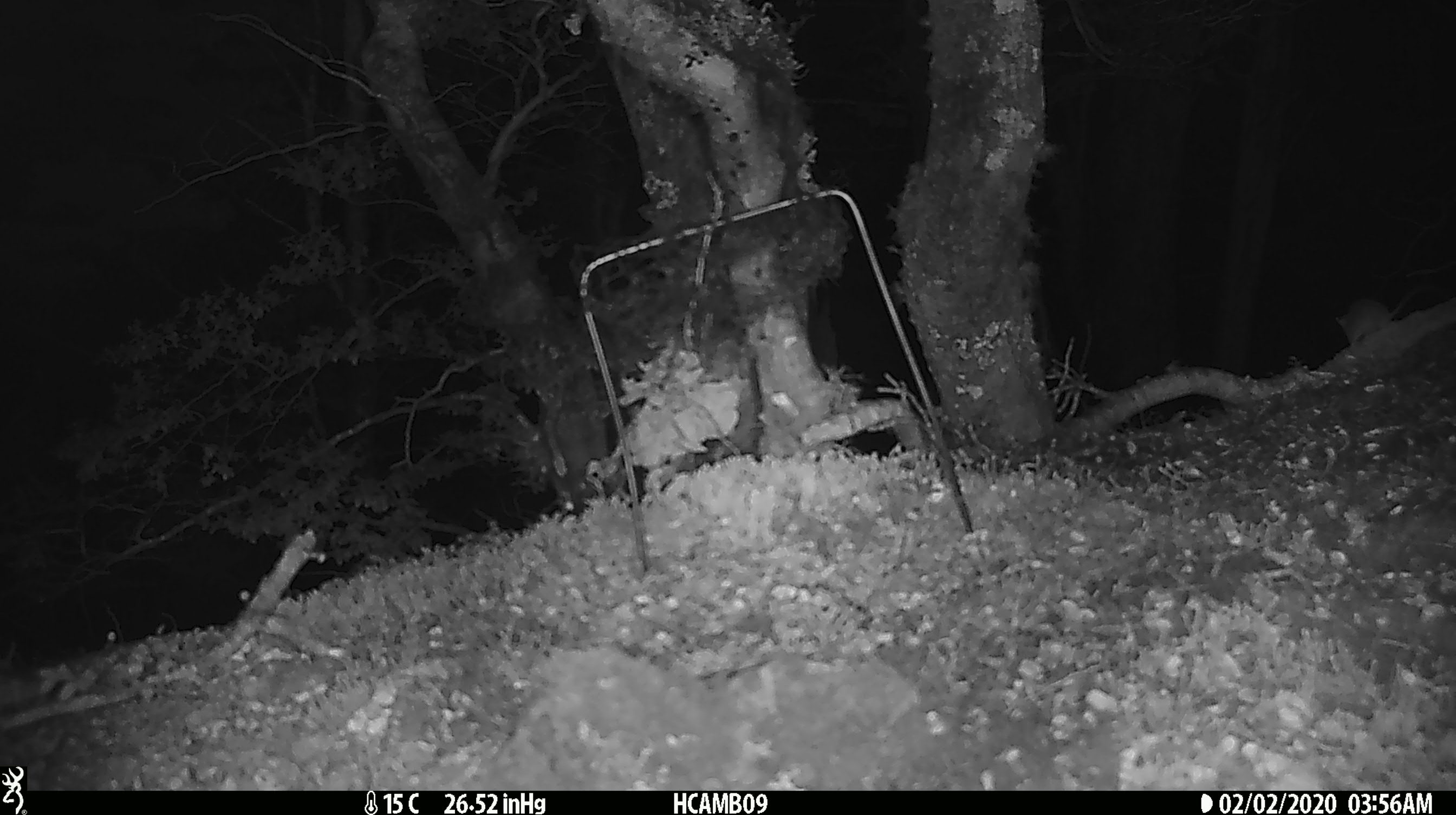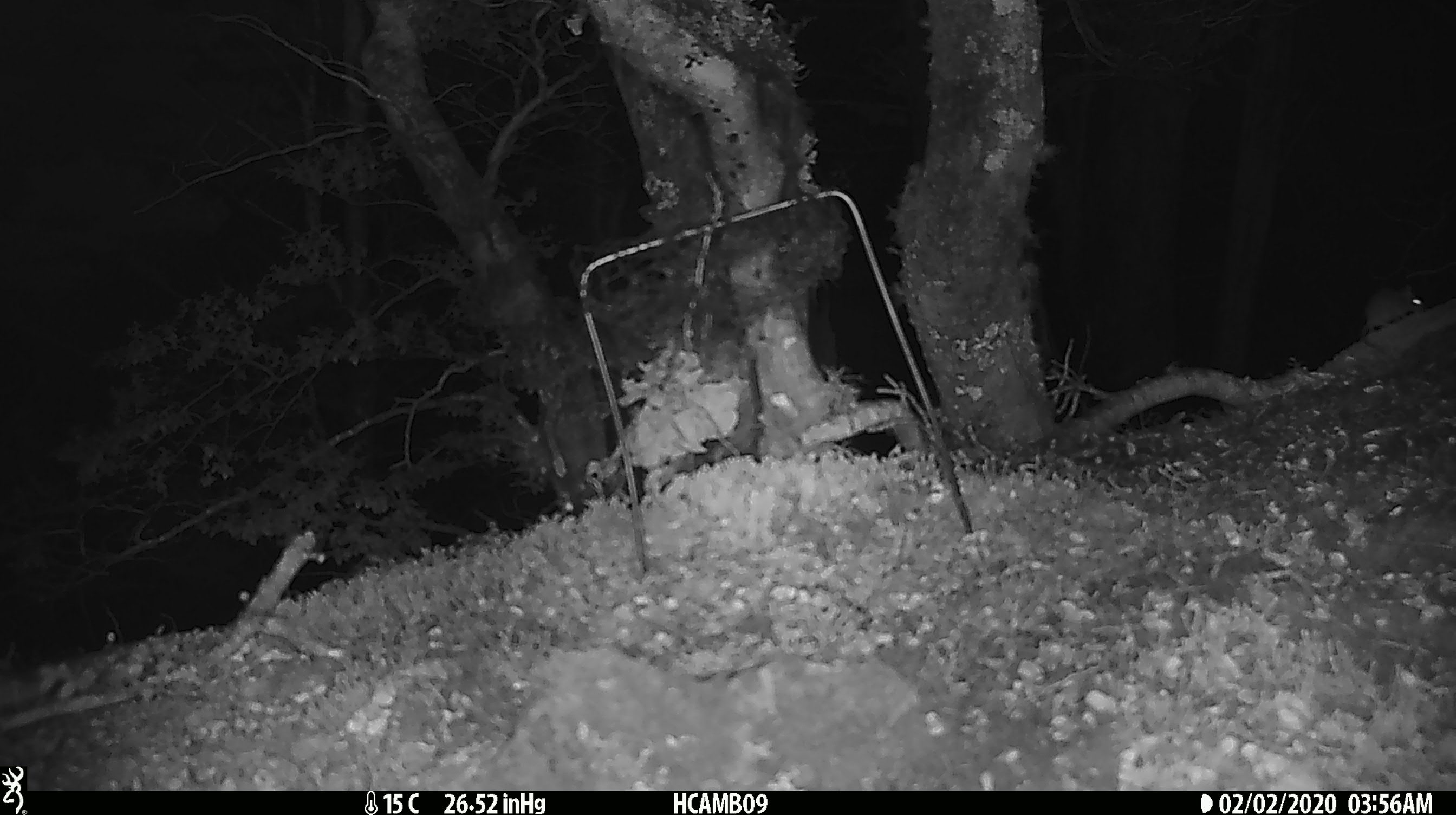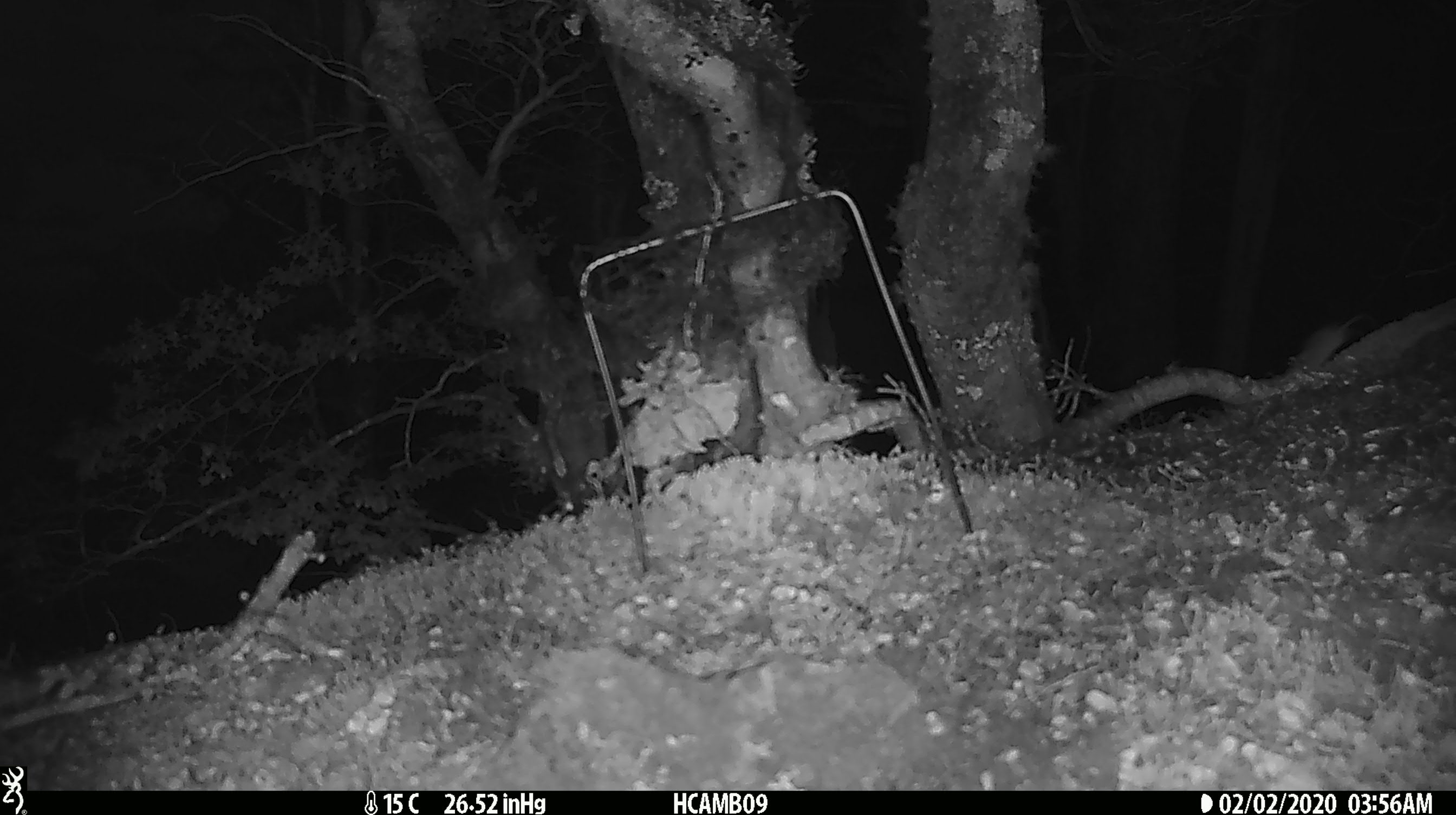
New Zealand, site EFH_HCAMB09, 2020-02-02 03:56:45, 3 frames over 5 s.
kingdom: Animalia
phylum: Chordata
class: Mammalia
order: Rodentia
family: Muridae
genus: Mus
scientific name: Mus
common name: mouse